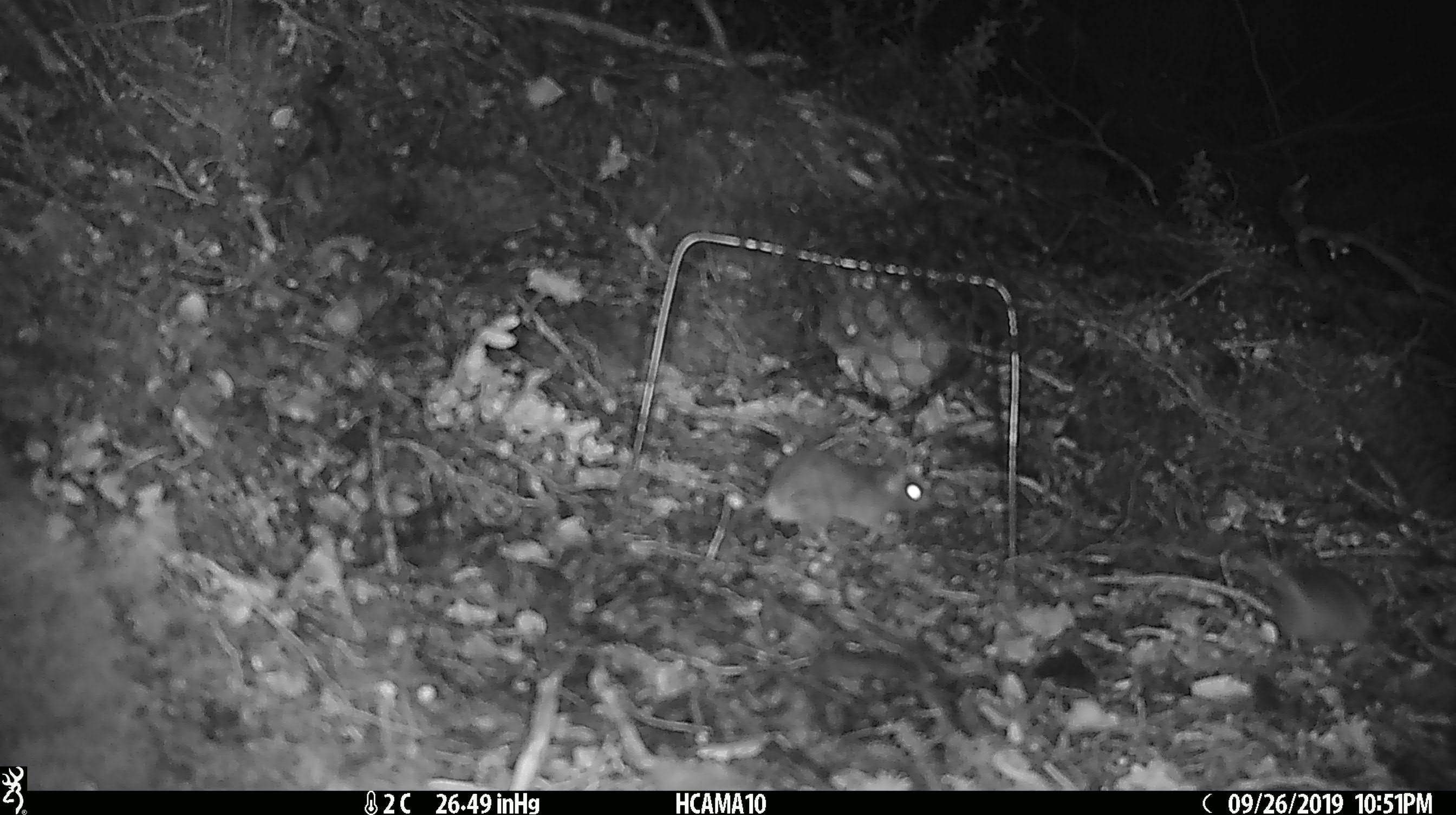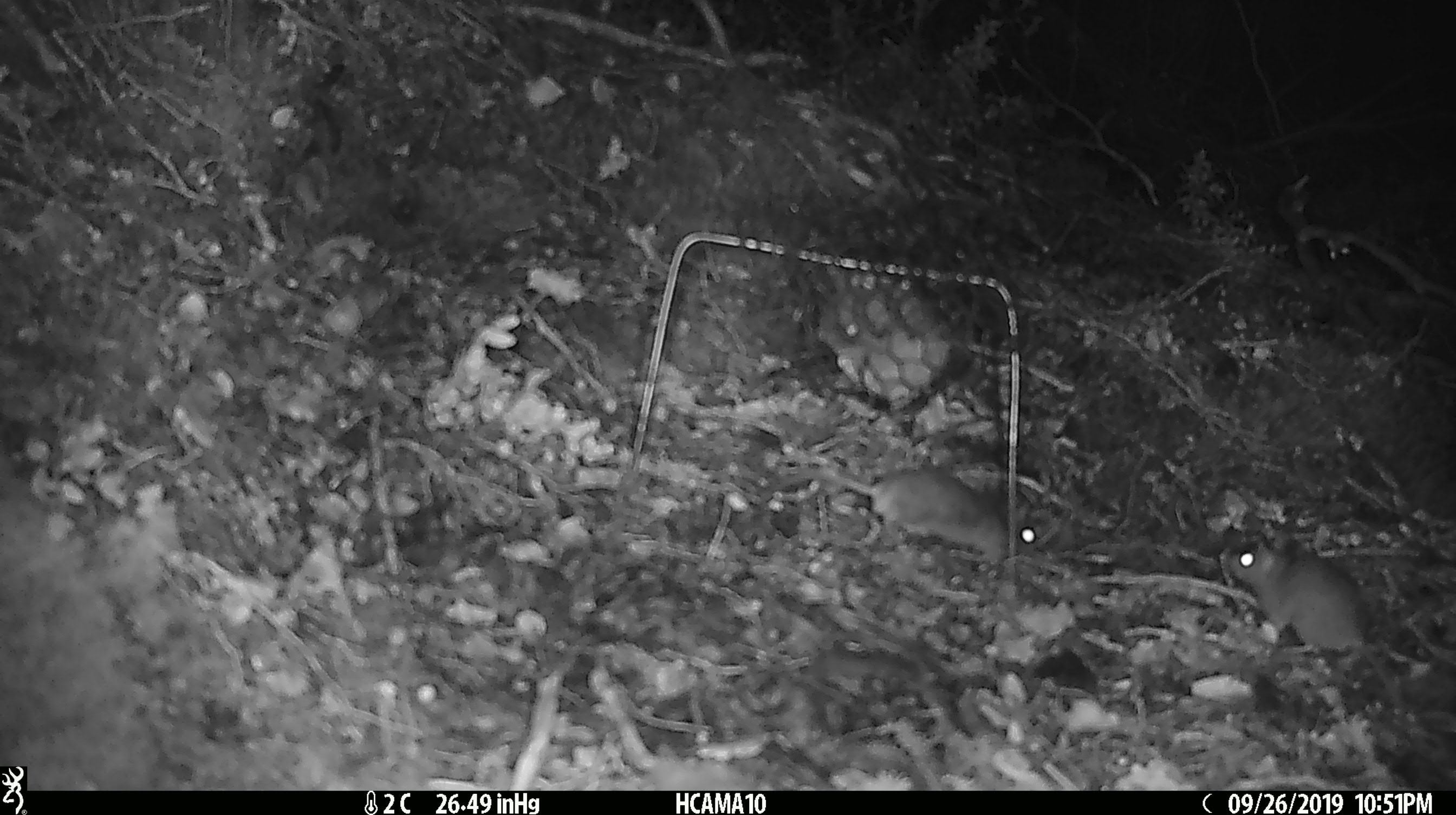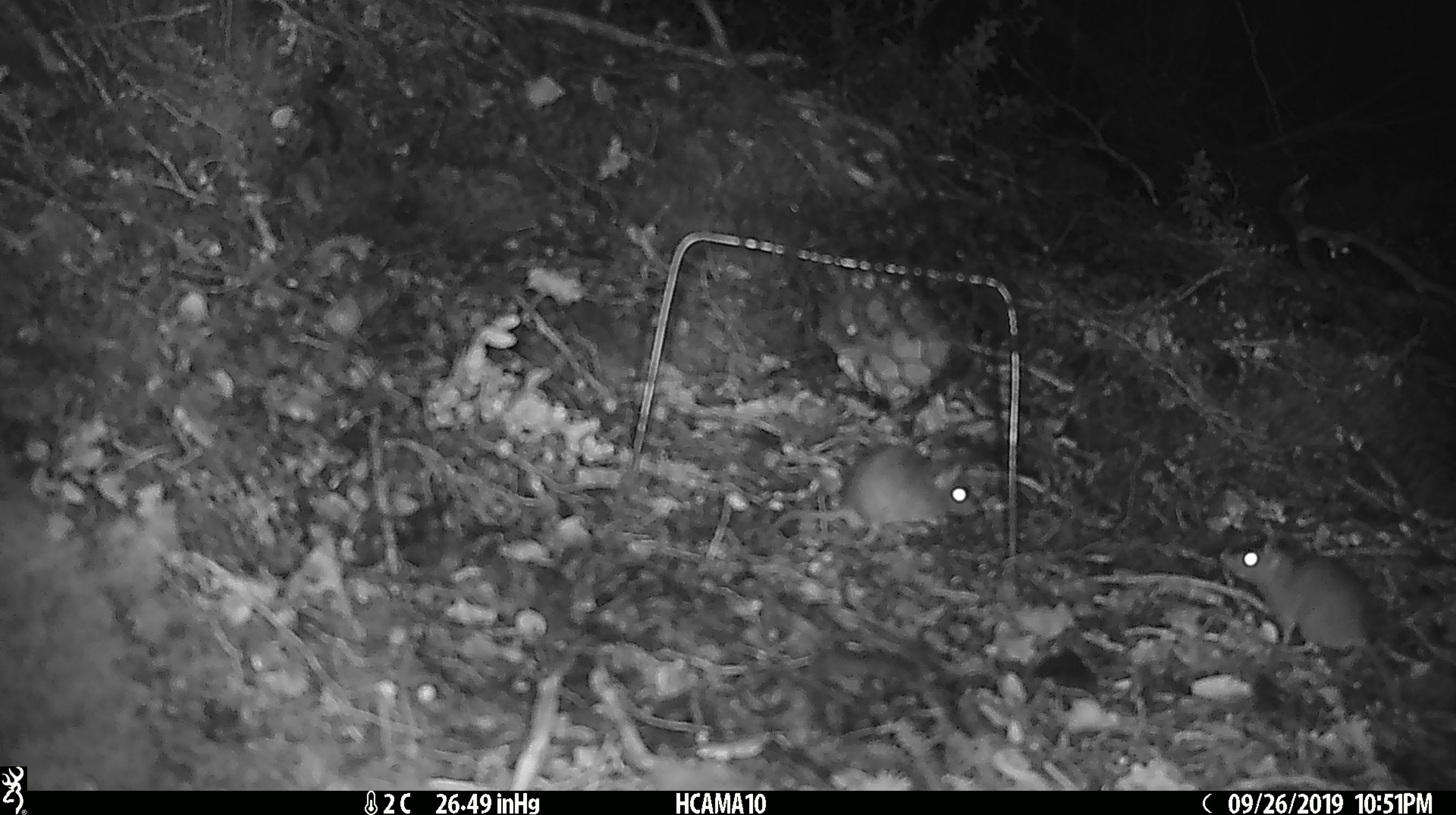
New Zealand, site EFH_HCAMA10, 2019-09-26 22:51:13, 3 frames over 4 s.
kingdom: Animalia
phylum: Chordata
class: Mammalia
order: Rodentia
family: Muridae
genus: Mus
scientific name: Mus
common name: mouse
Mouse (Mus).